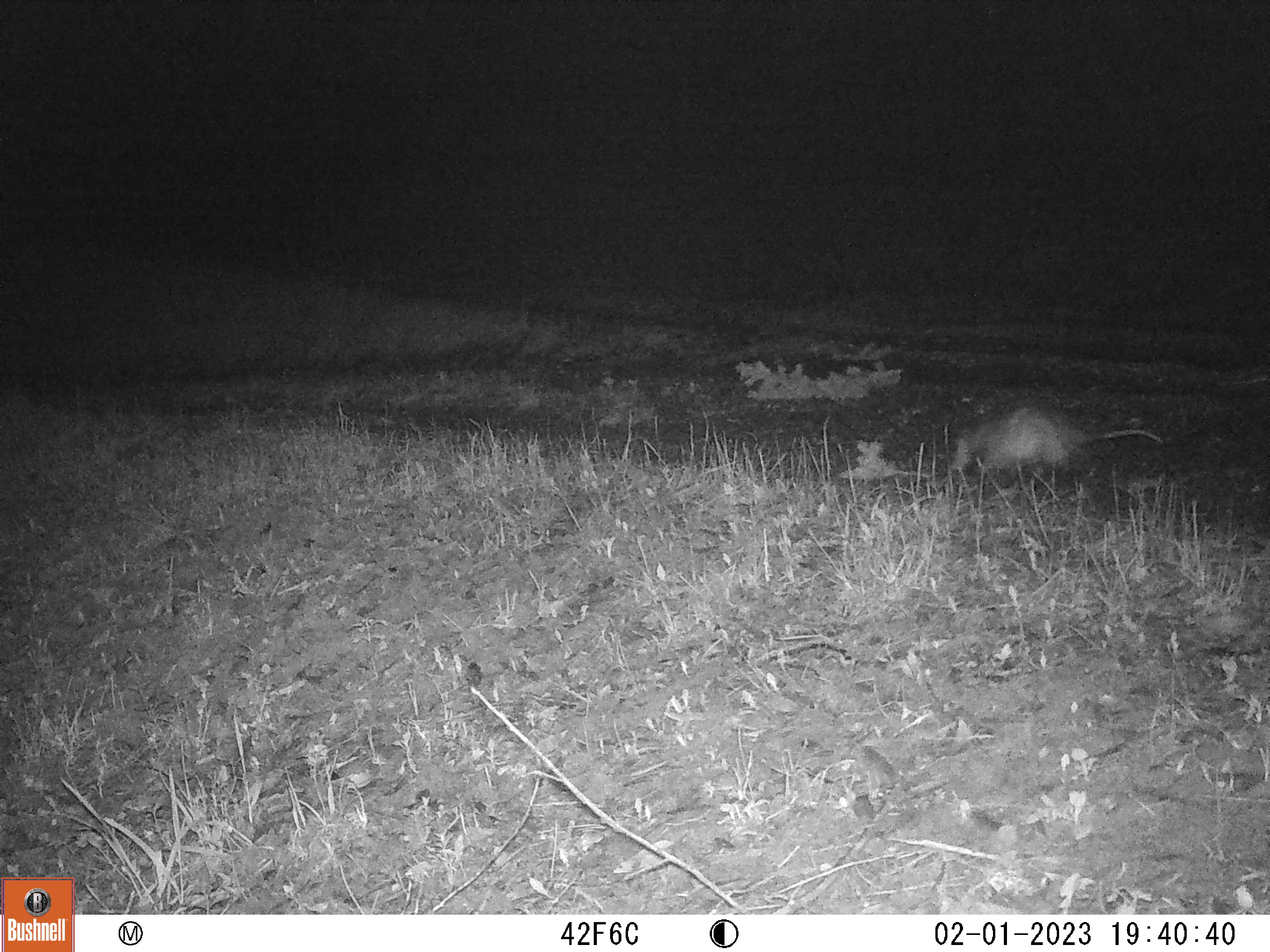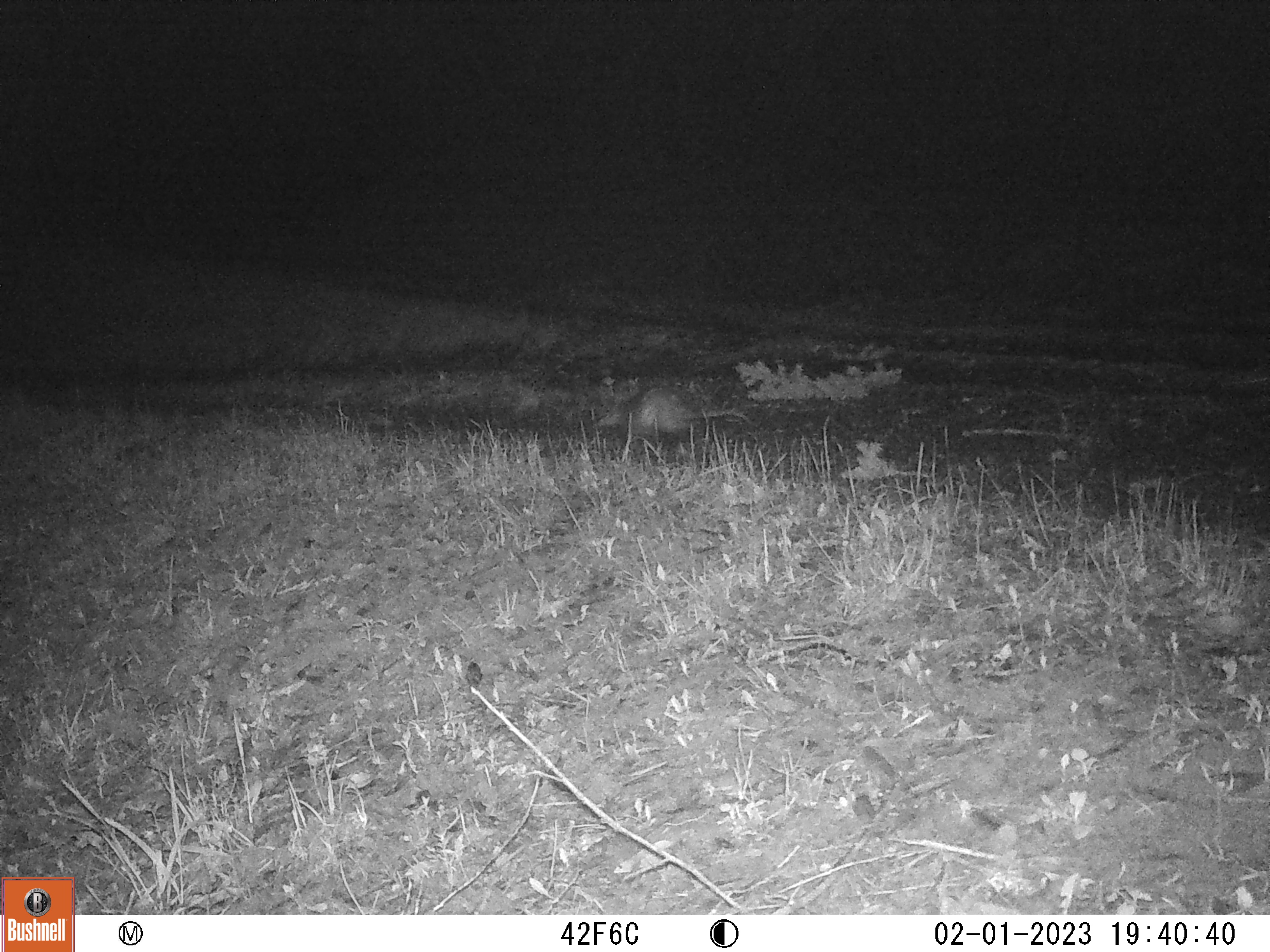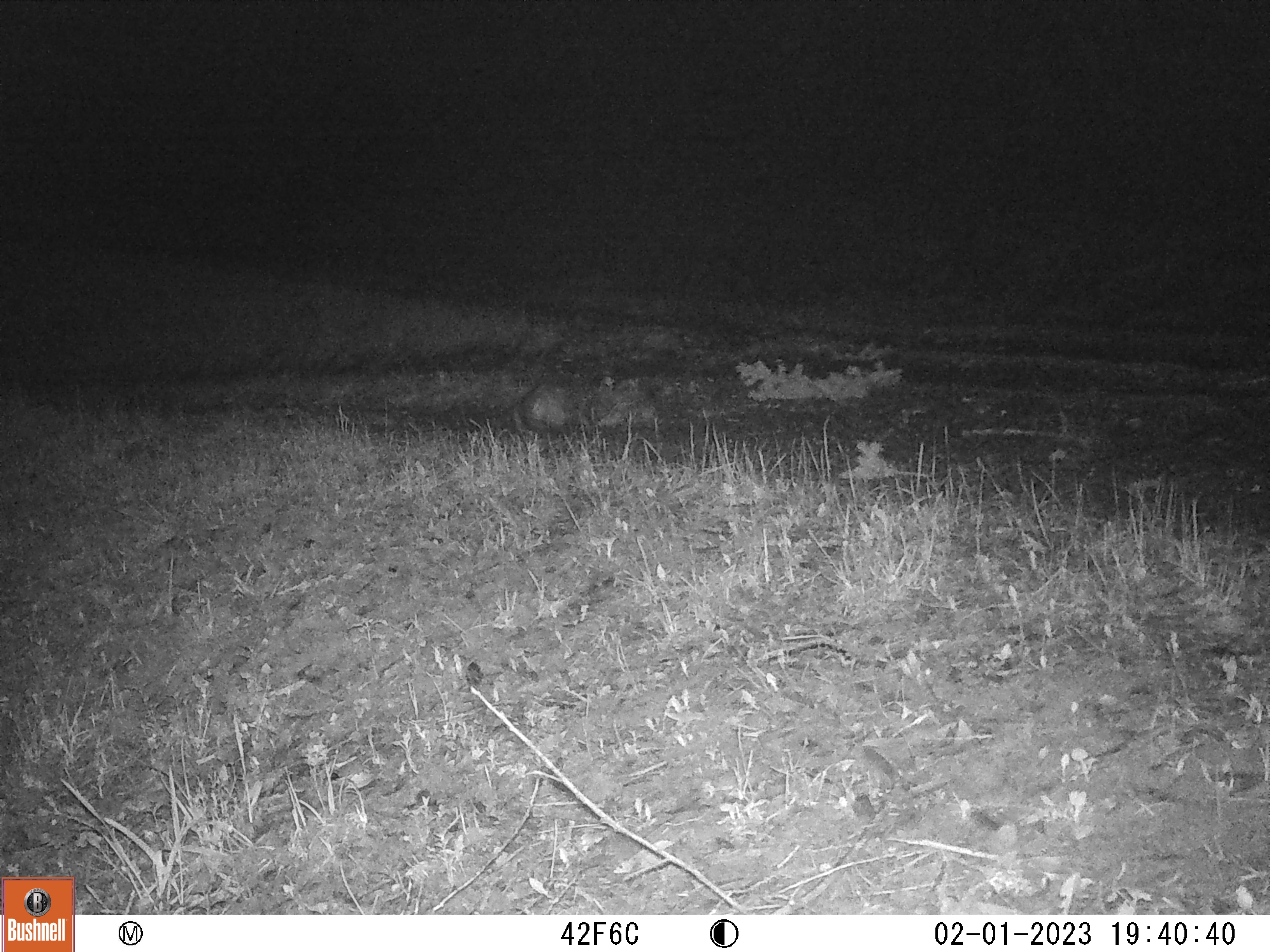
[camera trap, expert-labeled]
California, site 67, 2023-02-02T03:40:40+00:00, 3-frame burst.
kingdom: Animalia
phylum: Chordata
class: Mammalia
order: Didelphimorphia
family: Didelphidae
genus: Didelphis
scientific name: Didelphis virginiana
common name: virginia opossum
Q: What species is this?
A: Virginia opossum (Didelphis virginiana).